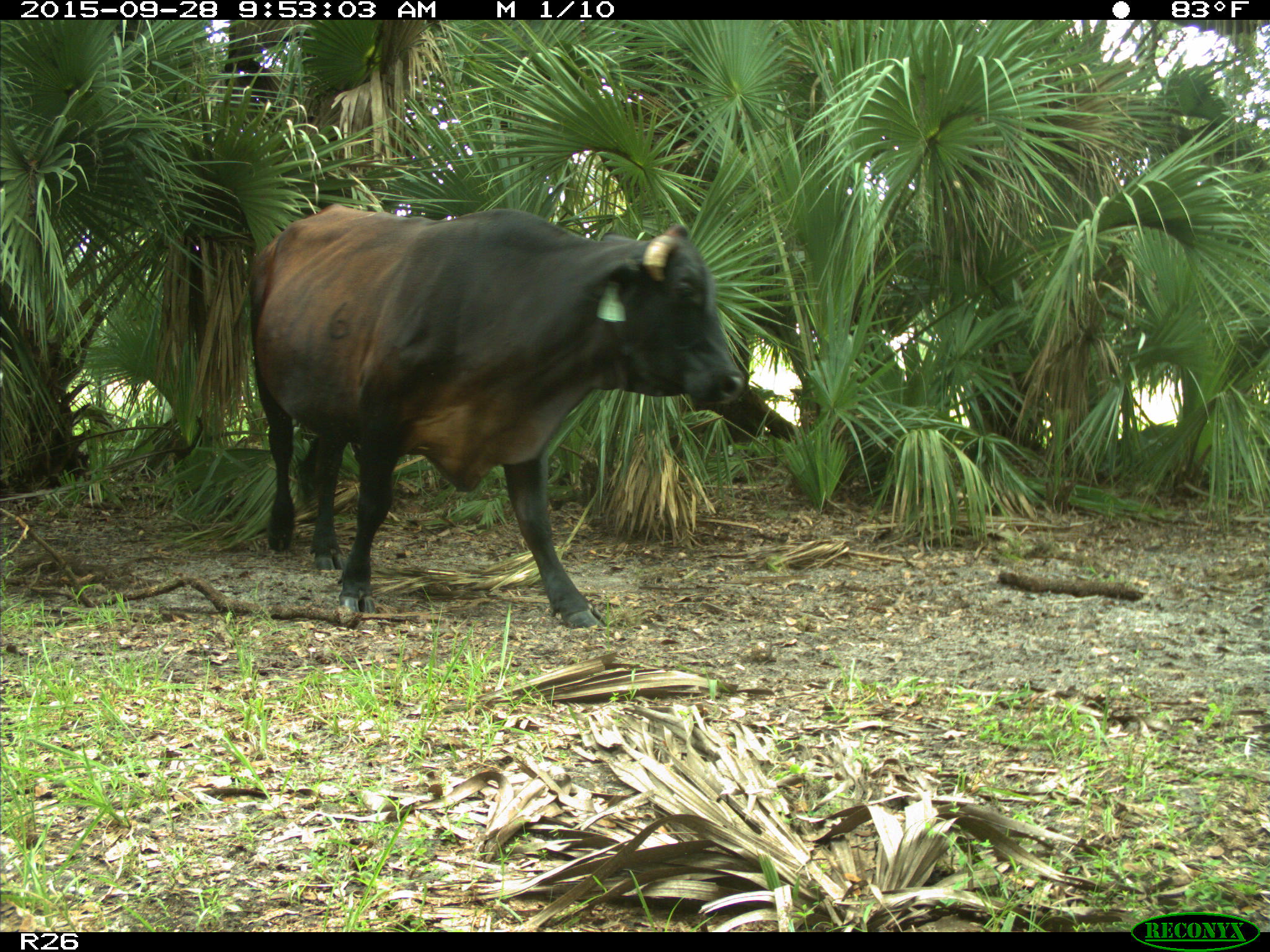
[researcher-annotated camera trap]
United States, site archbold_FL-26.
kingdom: Animalia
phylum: Chordata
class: Mammalia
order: Artiodactyla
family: Bovidae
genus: Bos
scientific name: Bos taurus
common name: domestic cow